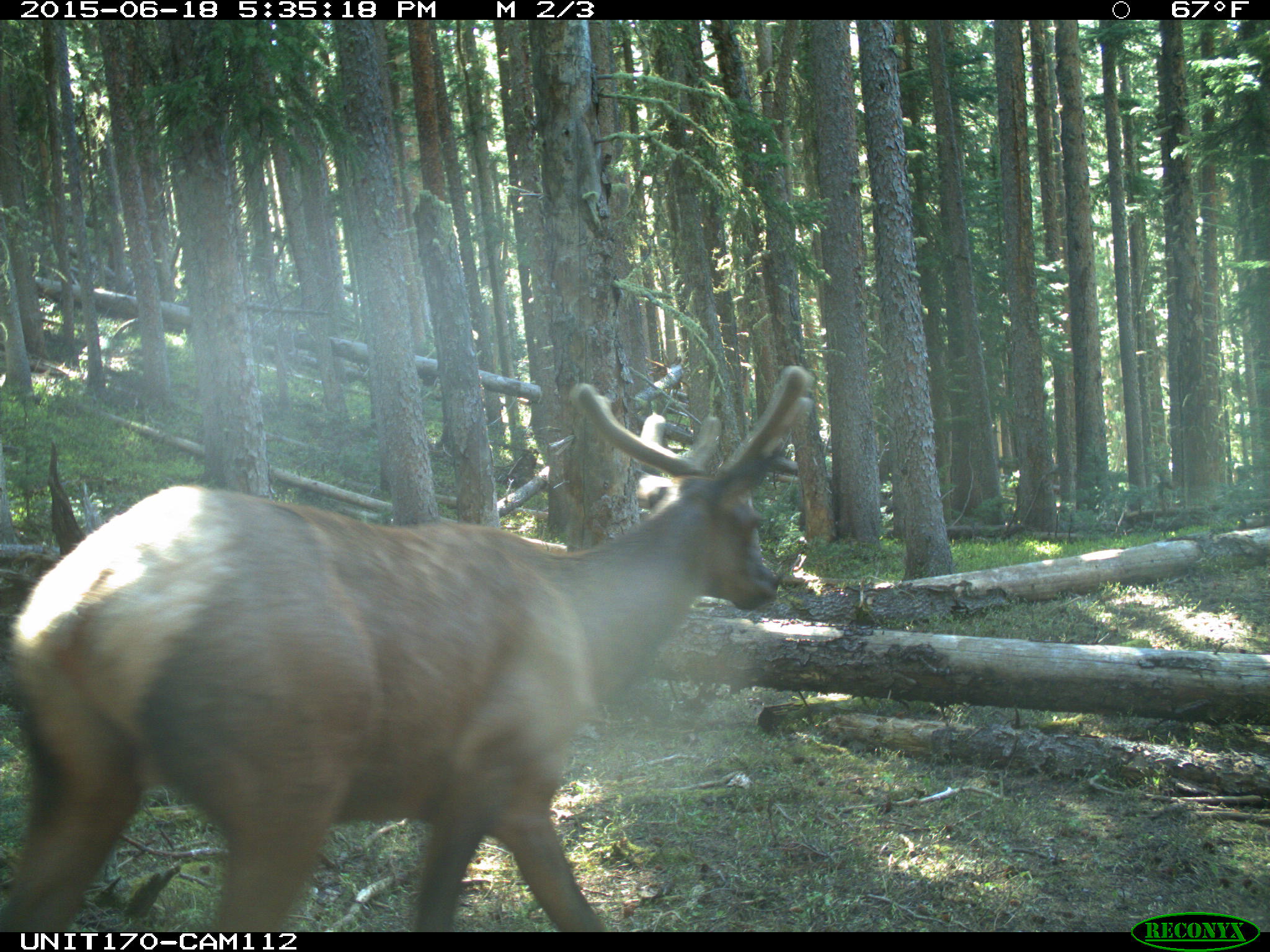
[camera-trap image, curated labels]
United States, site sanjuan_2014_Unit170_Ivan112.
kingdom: Animalia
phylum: Chordata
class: Mammalia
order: Artiodactyla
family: Cervidae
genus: Cervus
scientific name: Cervus elaphus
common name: red deer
Cervus elaphus (red deer).